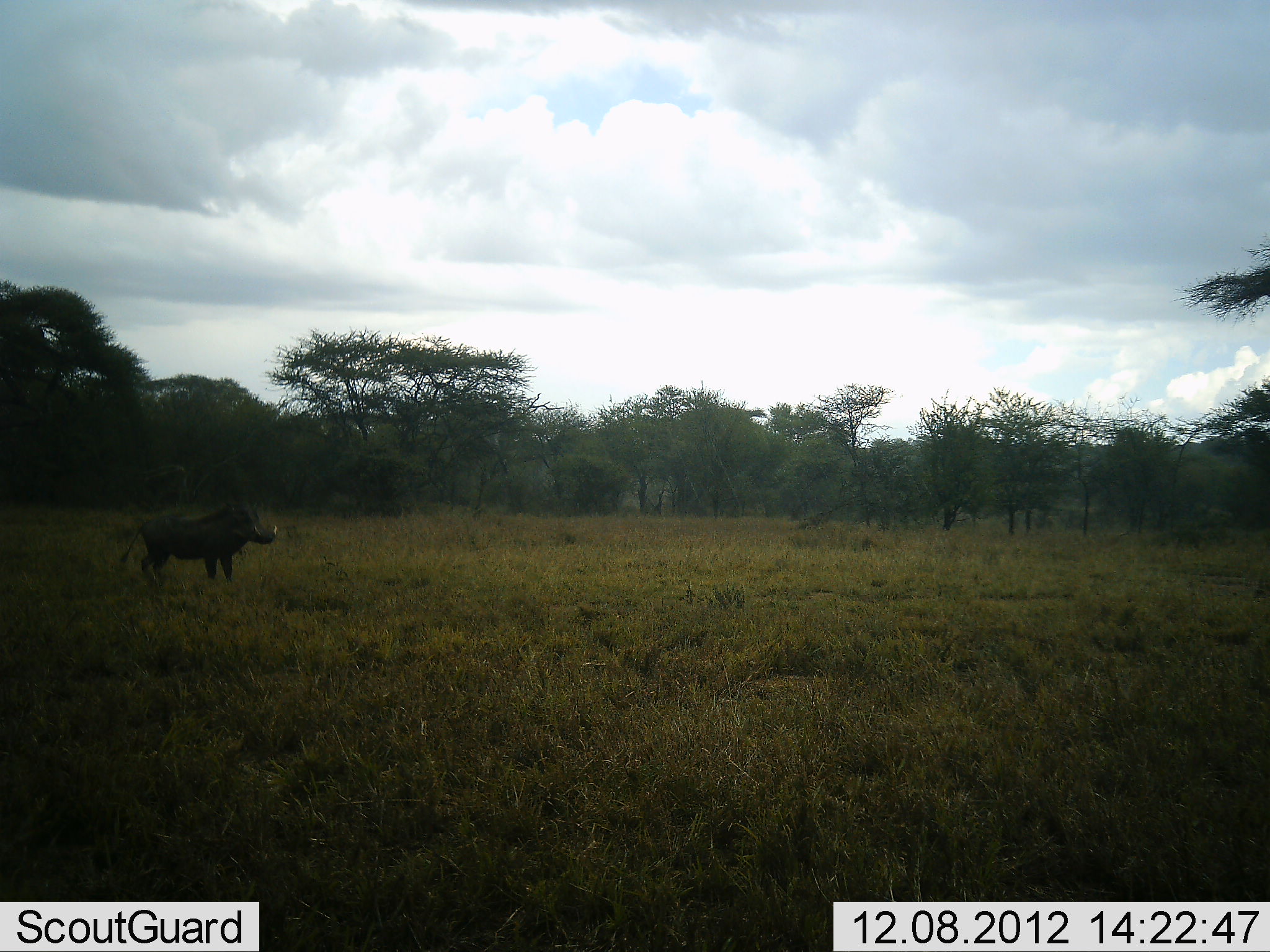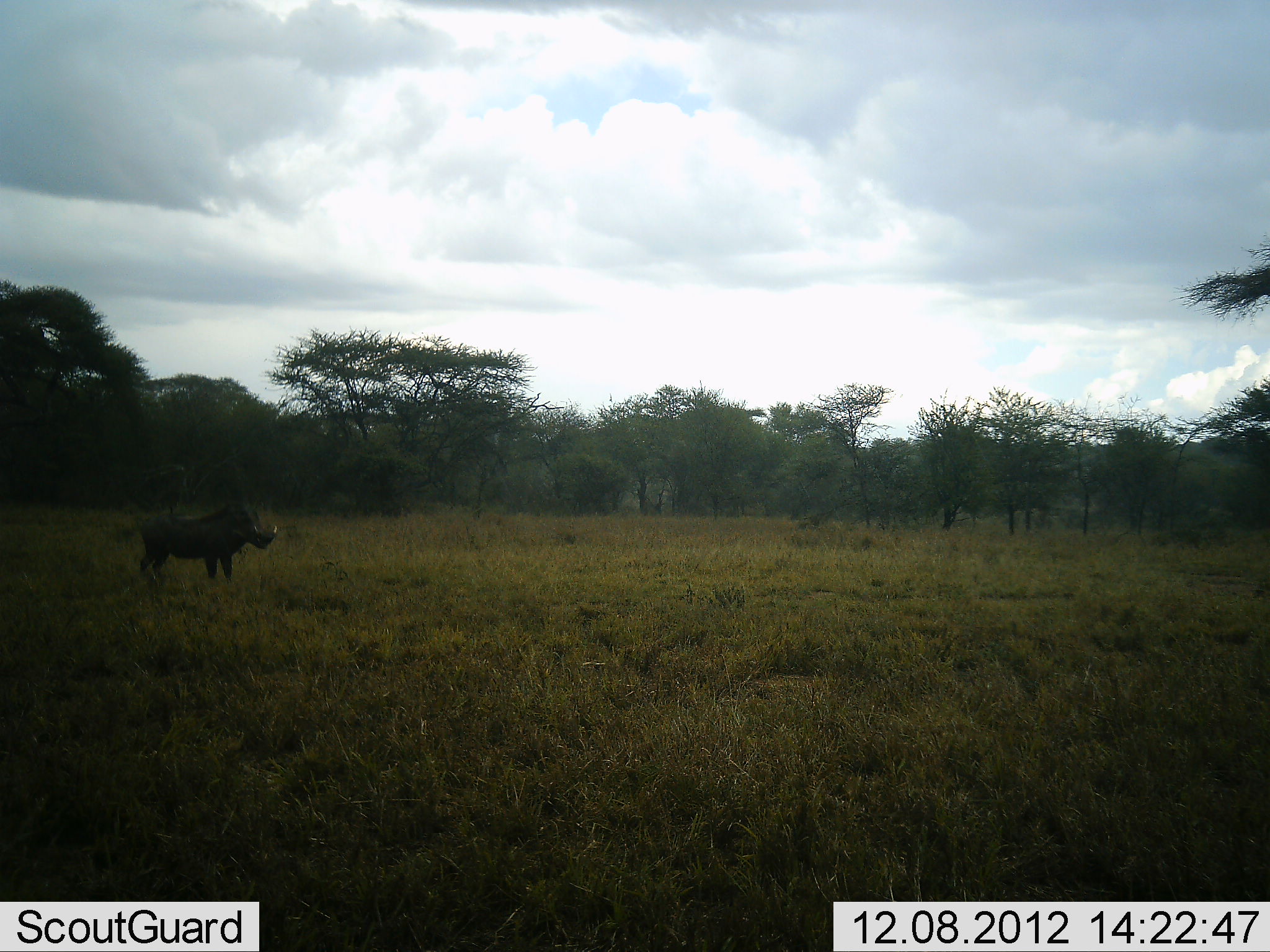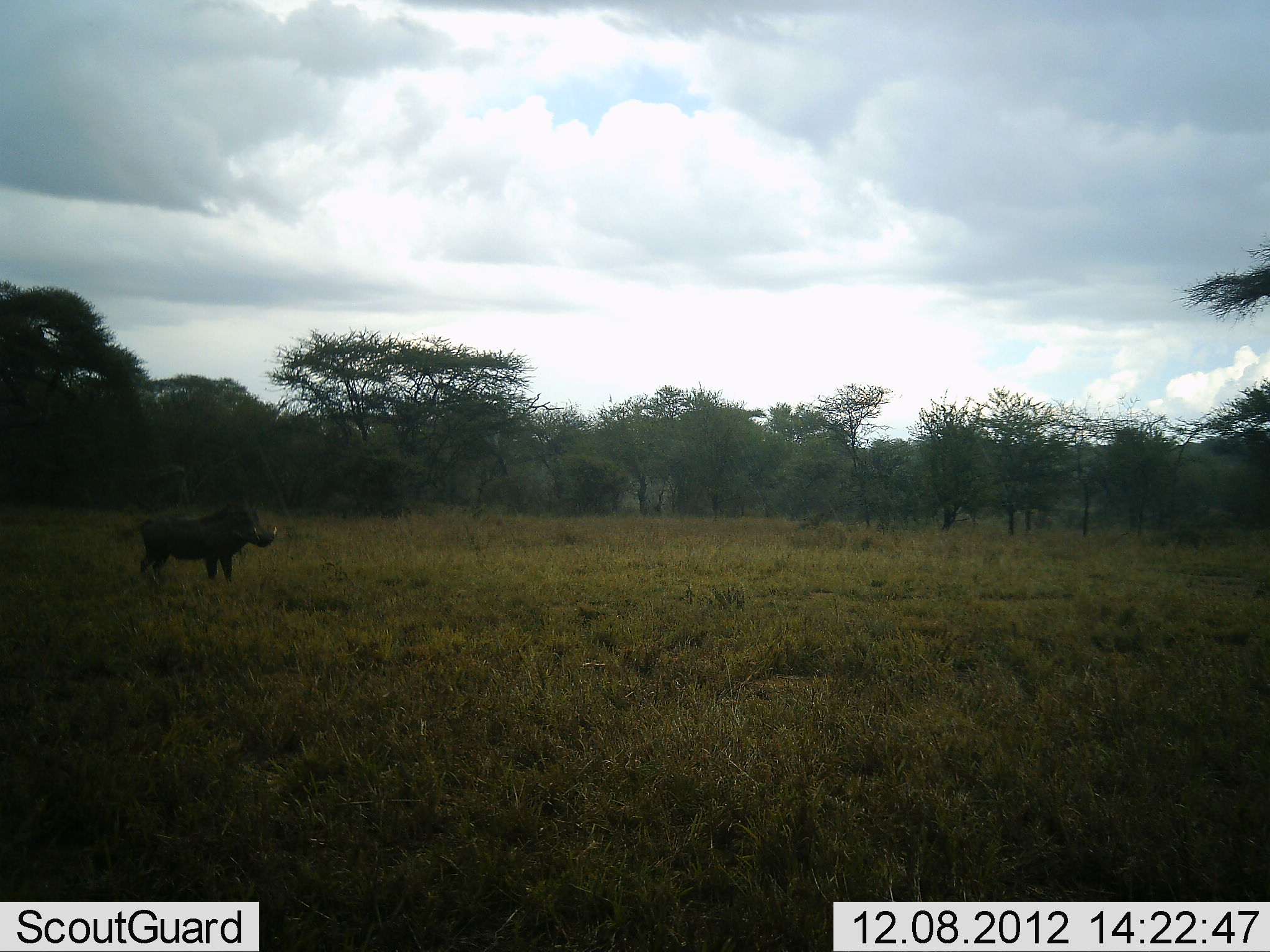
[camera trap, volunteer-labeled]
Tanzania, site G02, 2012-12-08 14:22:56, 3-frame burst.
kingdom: Animalia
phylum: Chordata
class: Mammalia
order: Artiodactyla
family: Suidae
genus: Phacochoerus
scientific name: Phacochoerus africanus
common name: warthog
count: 1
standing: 81%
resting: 3%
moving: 0%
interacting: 0%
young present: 0%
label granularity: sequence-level